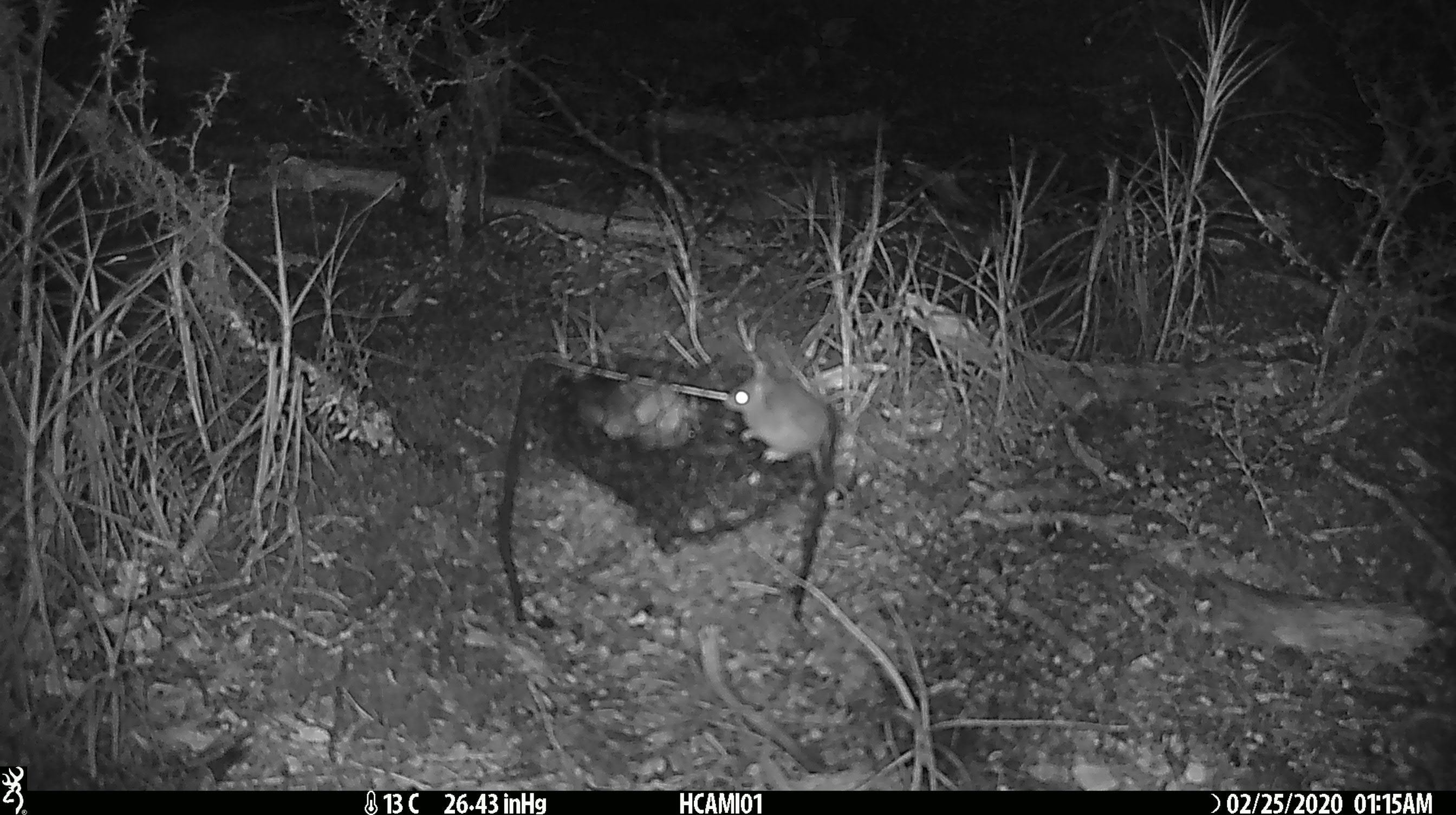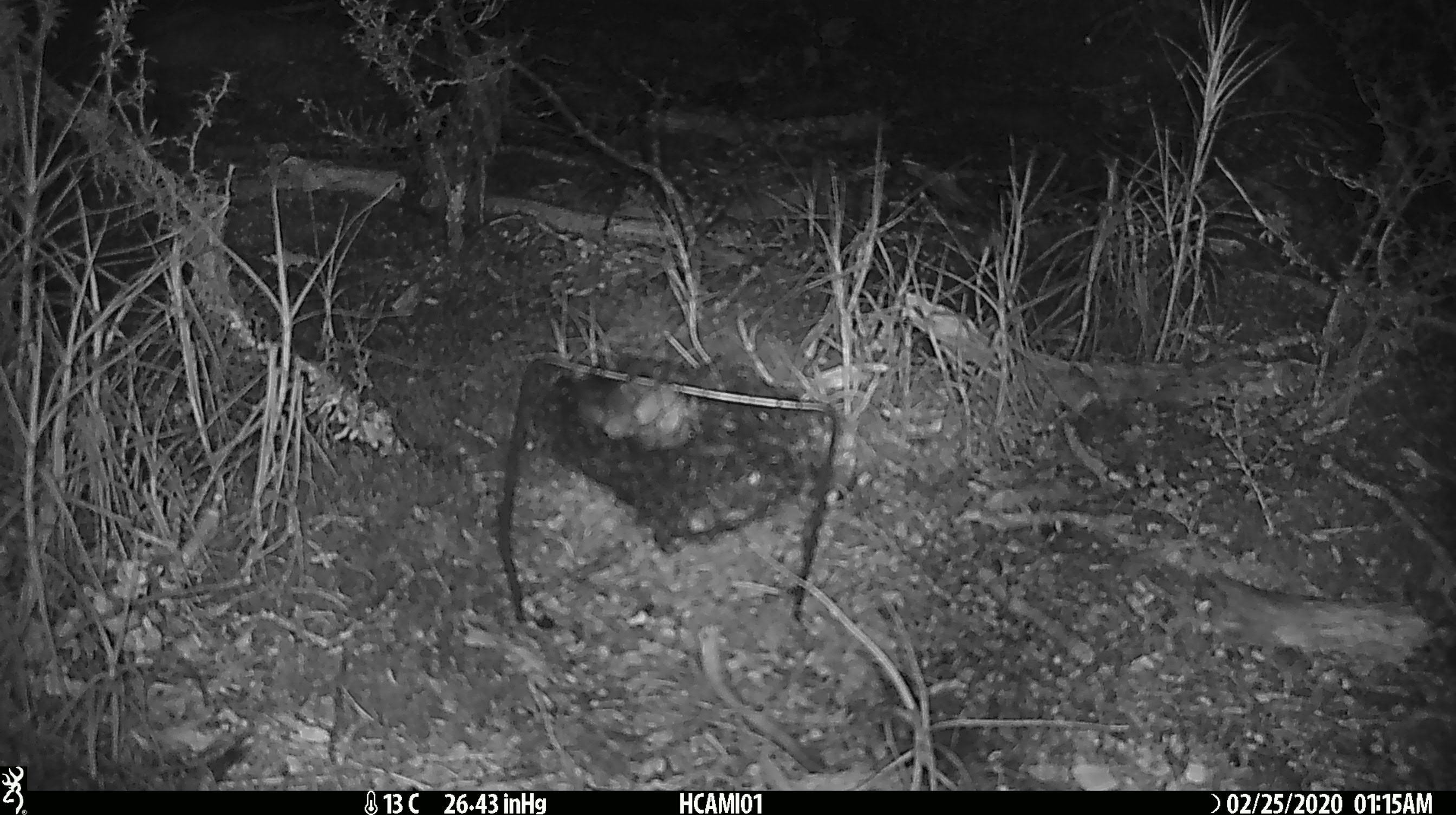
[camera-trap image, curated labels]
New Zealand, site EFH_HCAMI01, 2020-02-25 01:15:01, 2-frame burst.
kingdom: Animalia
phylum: Chordata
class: Mammalia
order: Rodentia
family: Muridae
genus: Mus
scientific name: Mus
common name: mouse